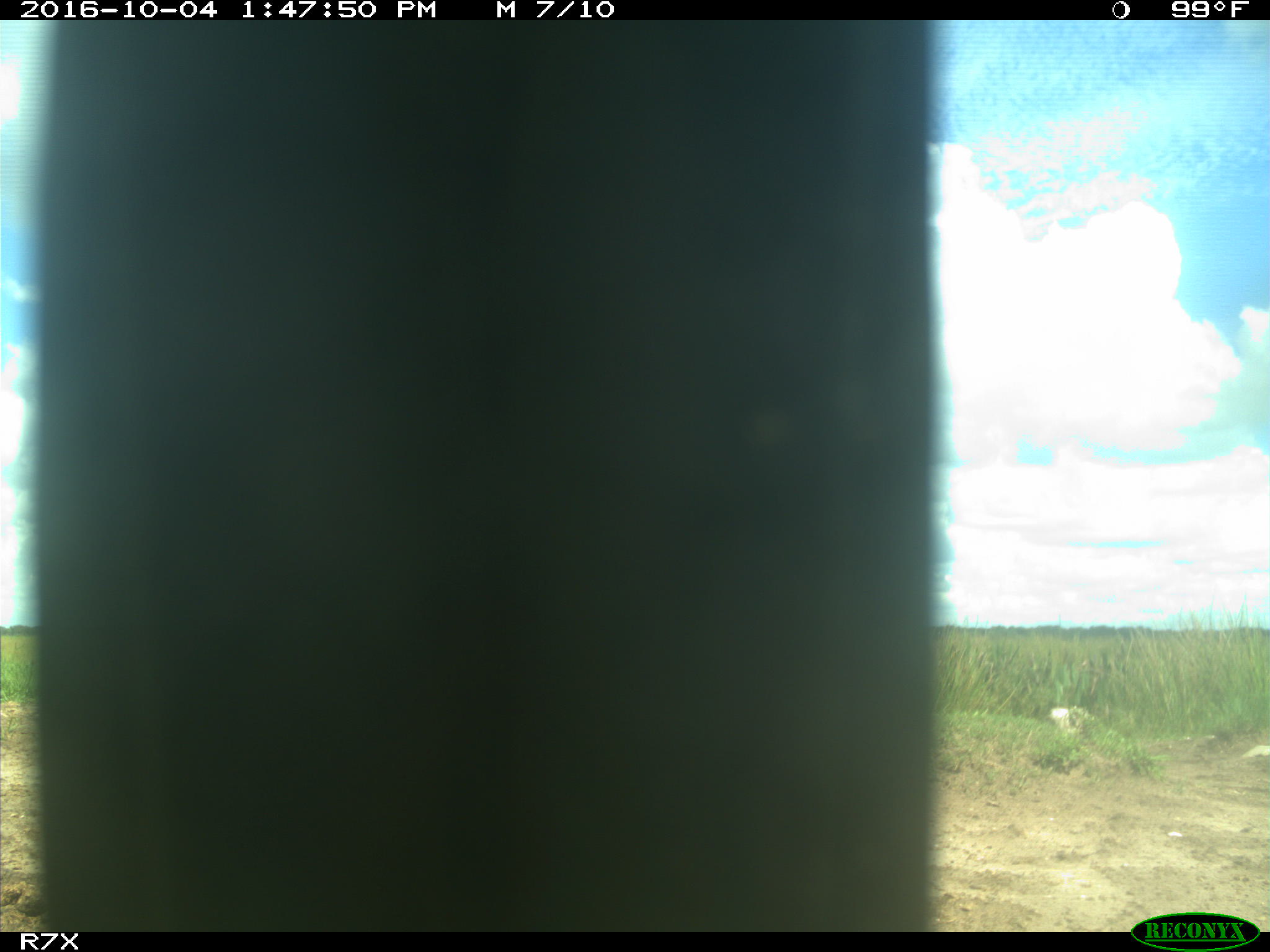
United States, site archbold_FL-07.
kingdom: Animalia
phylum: Chordata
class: Aves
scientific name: Aves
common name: birds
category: unidentified bird